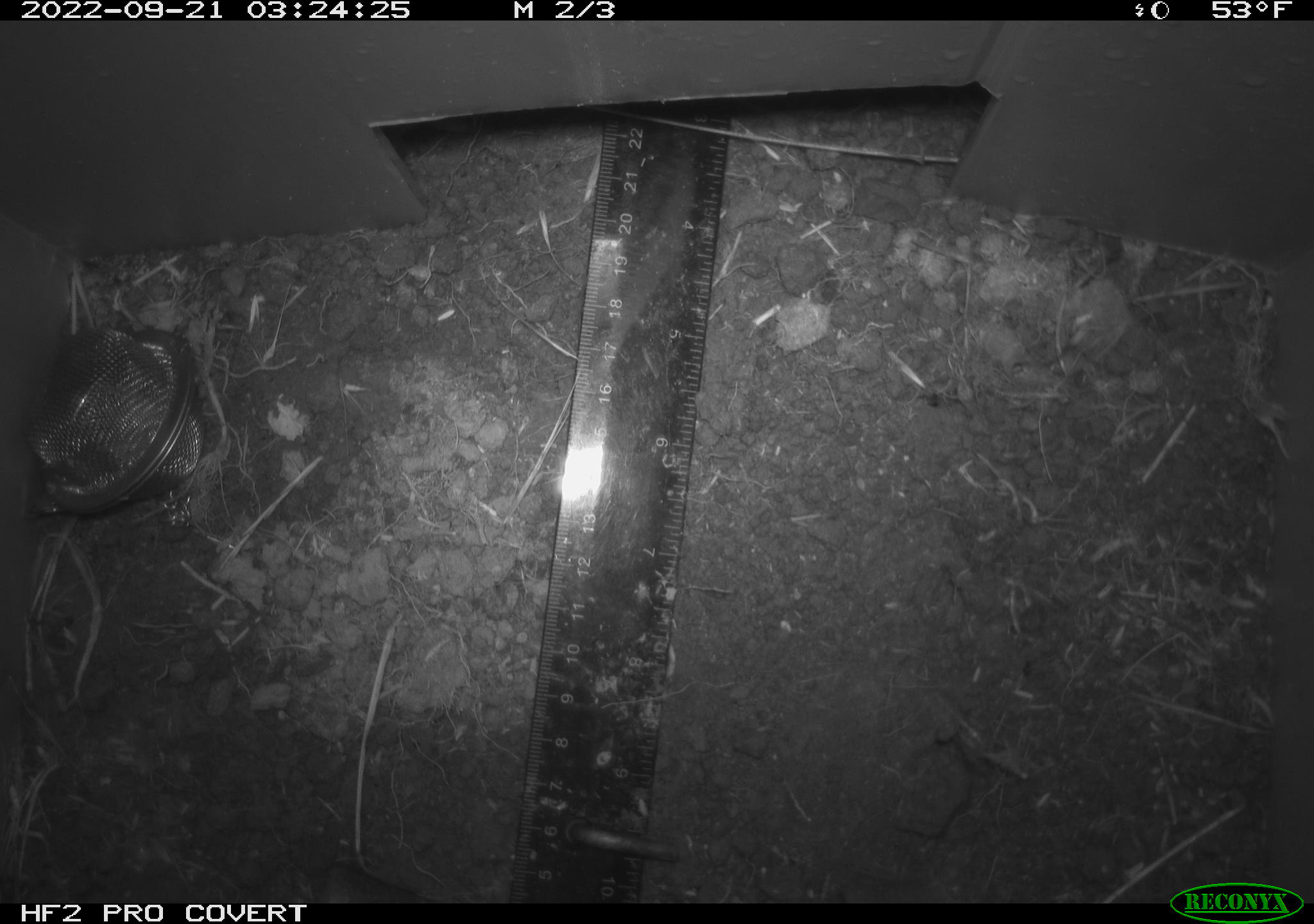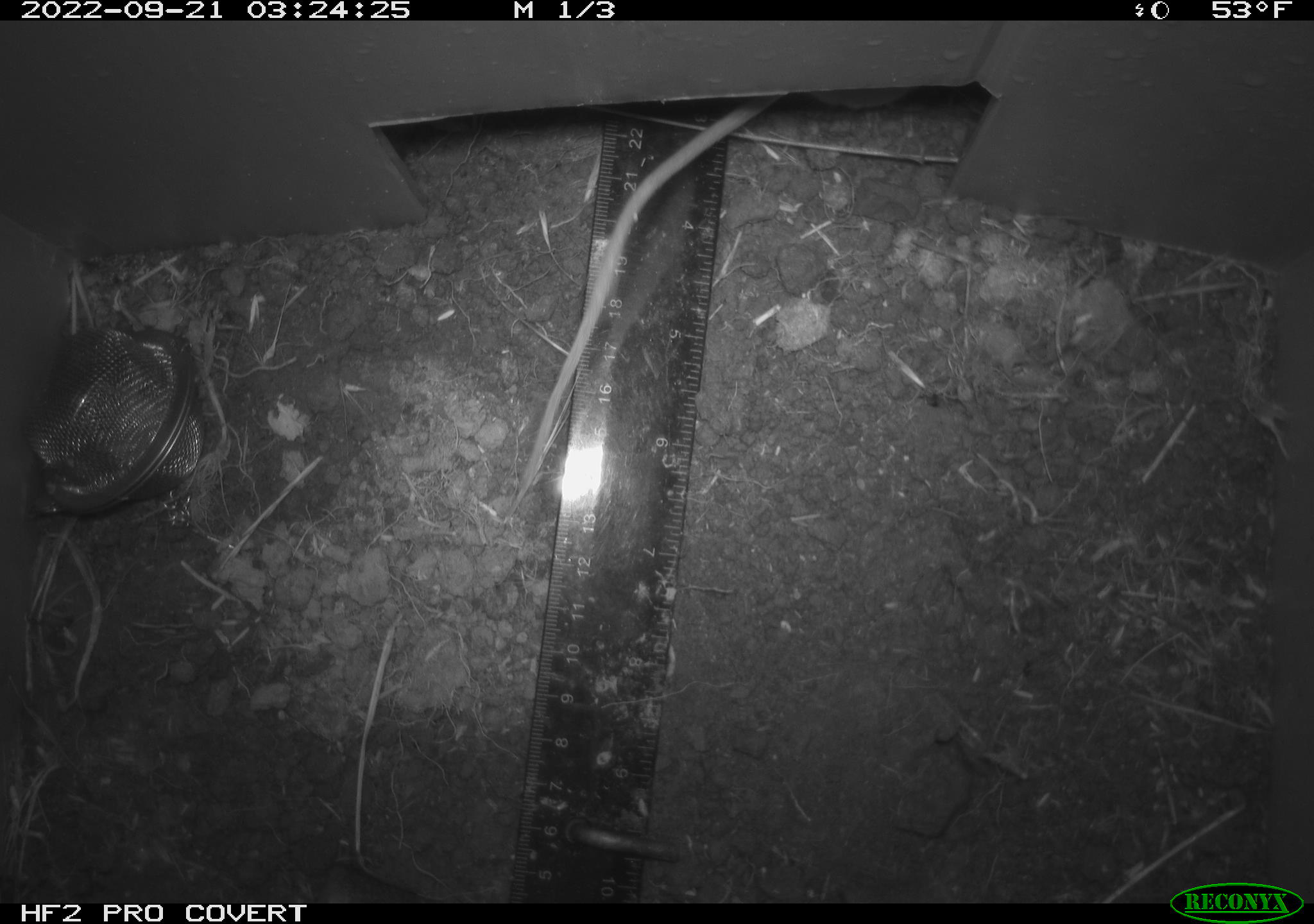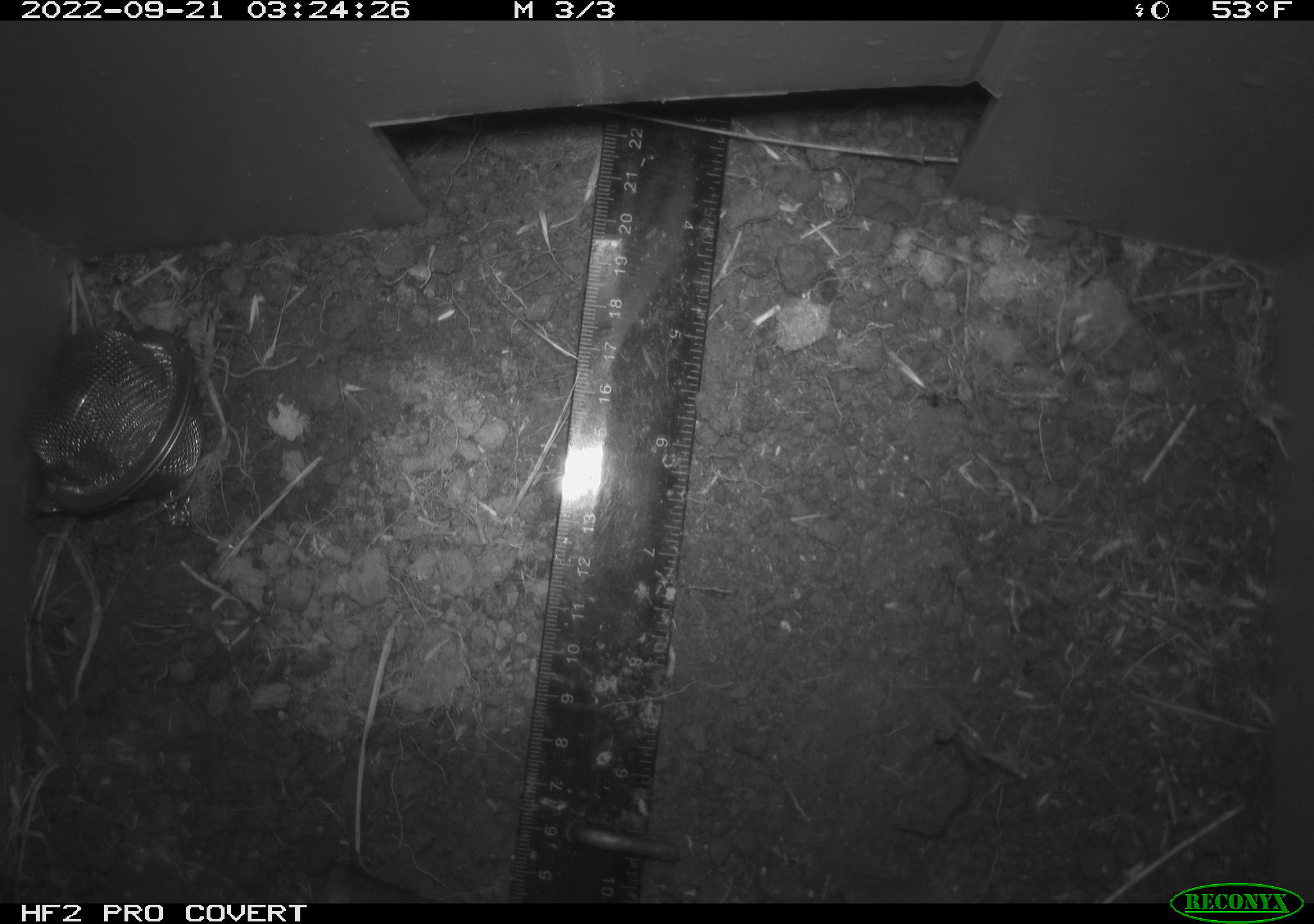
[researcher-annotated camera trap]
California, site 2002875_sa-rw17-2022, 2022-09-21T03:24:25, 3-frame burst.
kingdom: Animalia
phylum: Chordata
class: Mammalia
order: Rodentia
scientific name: Rodentia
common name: mouse species